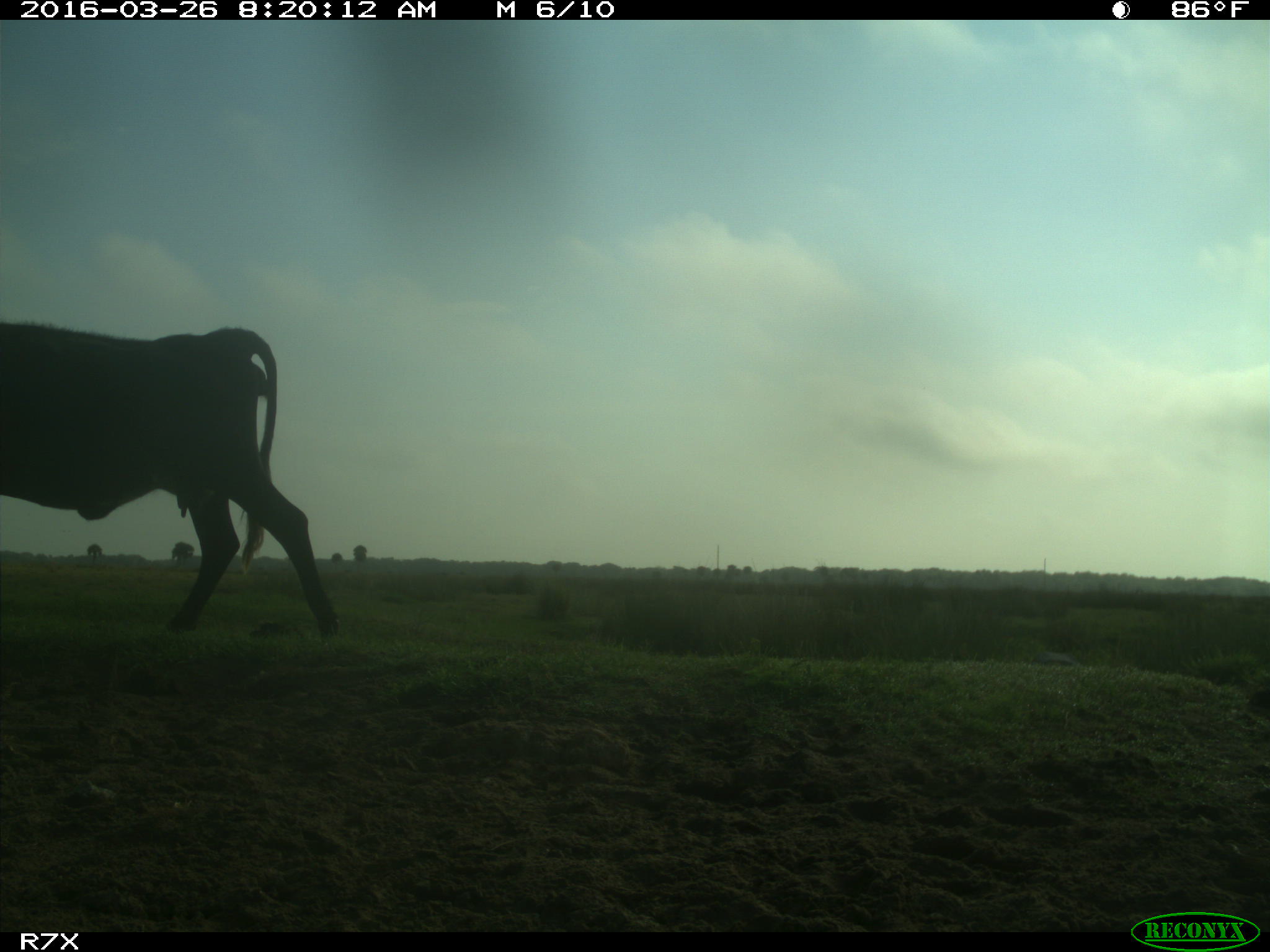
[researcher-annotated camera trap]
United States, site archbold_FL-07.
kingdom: Animalia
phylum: Chordata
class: Mammalia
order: Artiodactyla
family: Bovidae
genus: Bos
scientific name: Bos taurus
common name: domestic cow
Bos taurus (domestic cow).